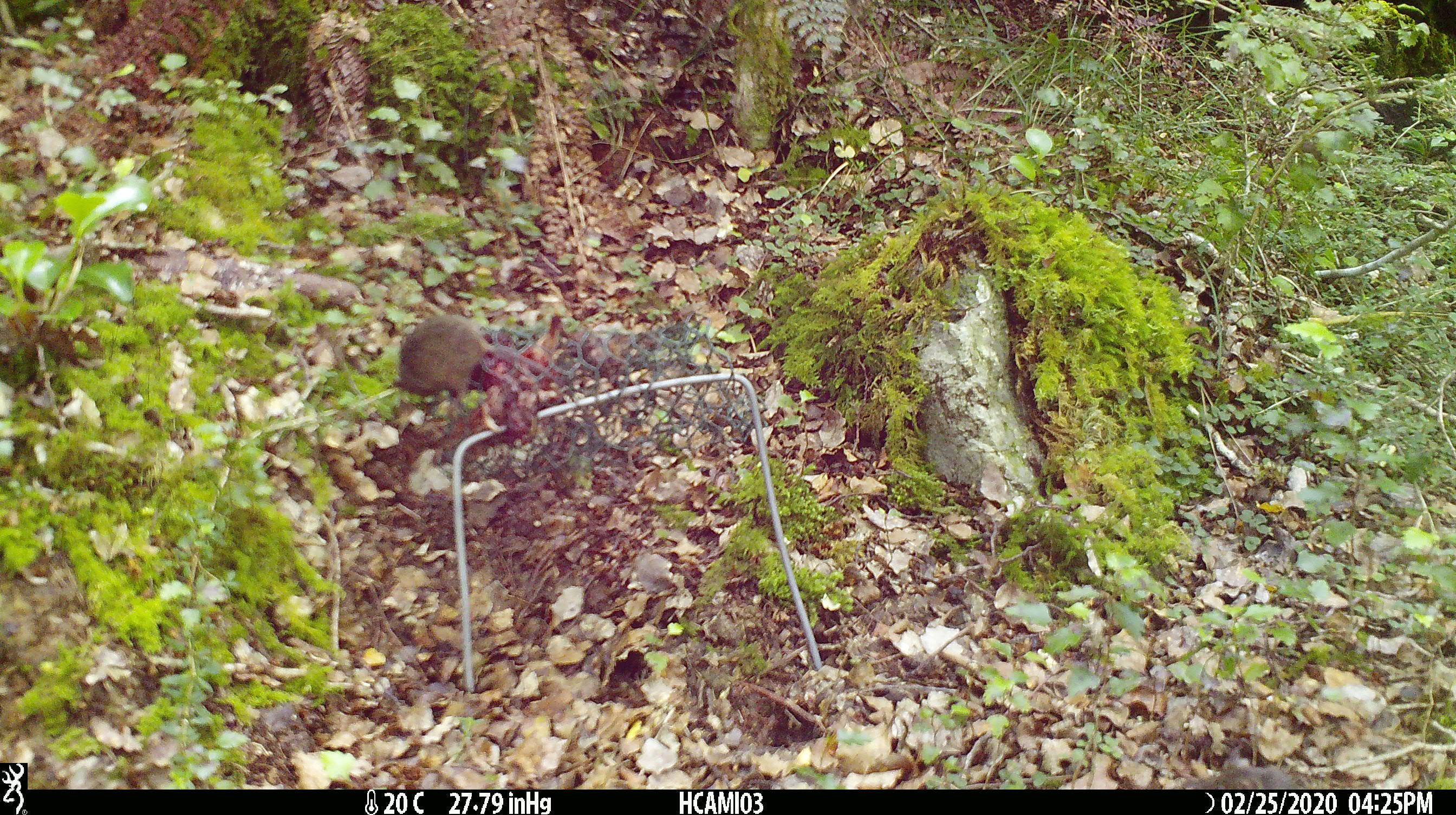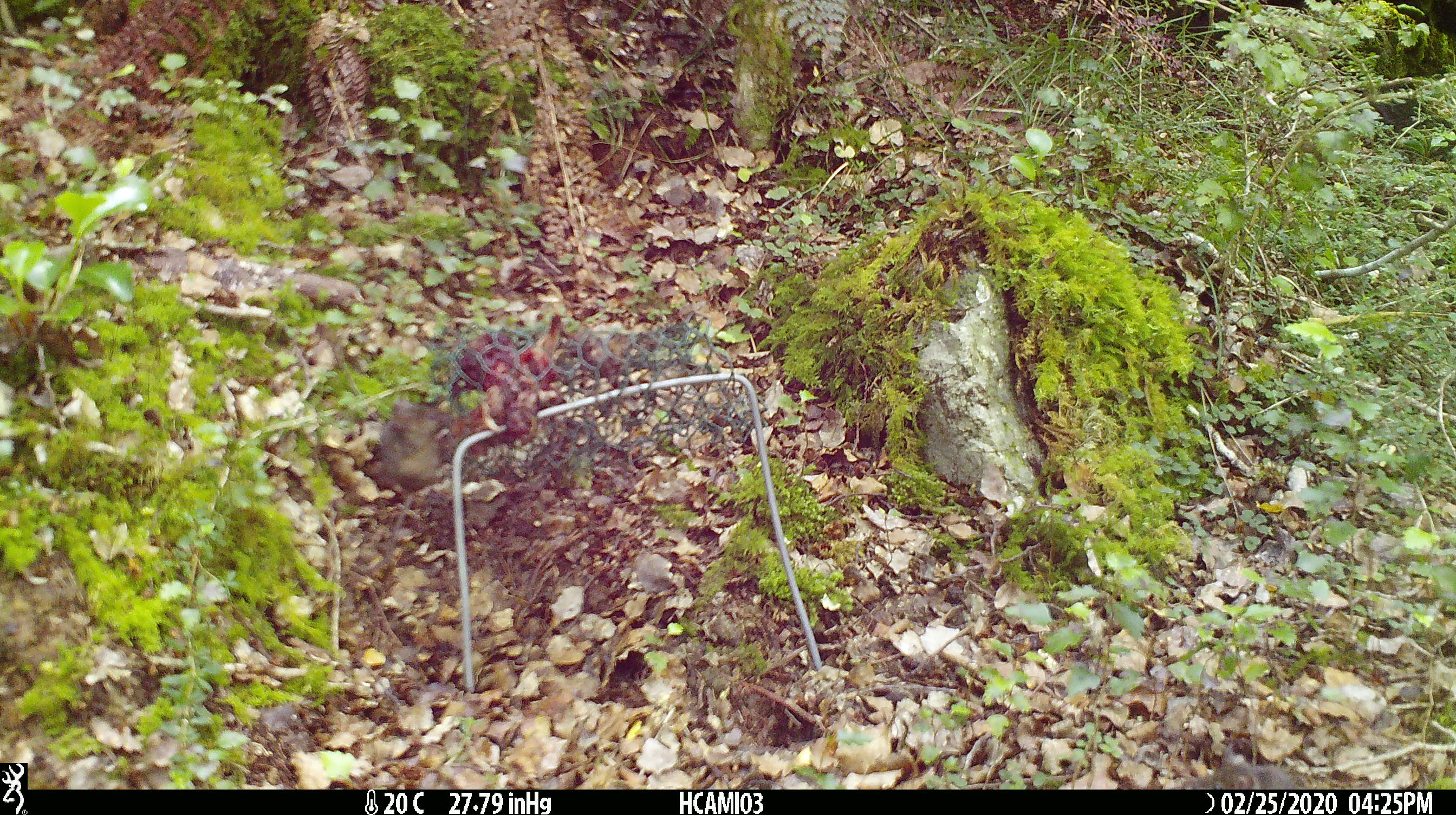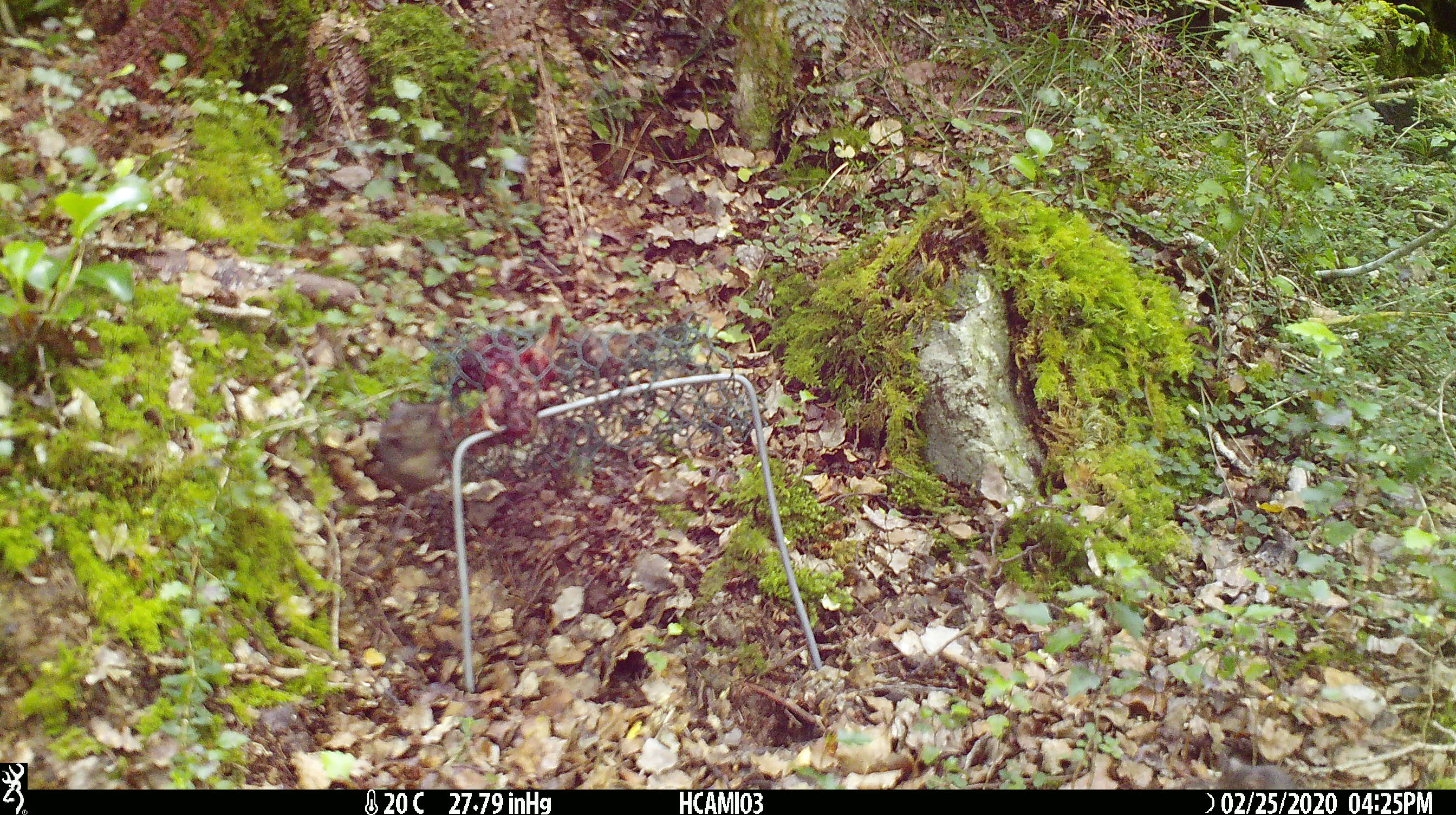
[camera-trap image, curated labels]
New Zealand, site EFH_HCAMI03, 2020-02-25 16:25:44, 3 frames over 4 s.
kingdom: Animalia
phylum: Chordata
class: Mammalia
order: Rodentia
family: Muridae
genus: Mus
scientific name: Mus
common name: mouse